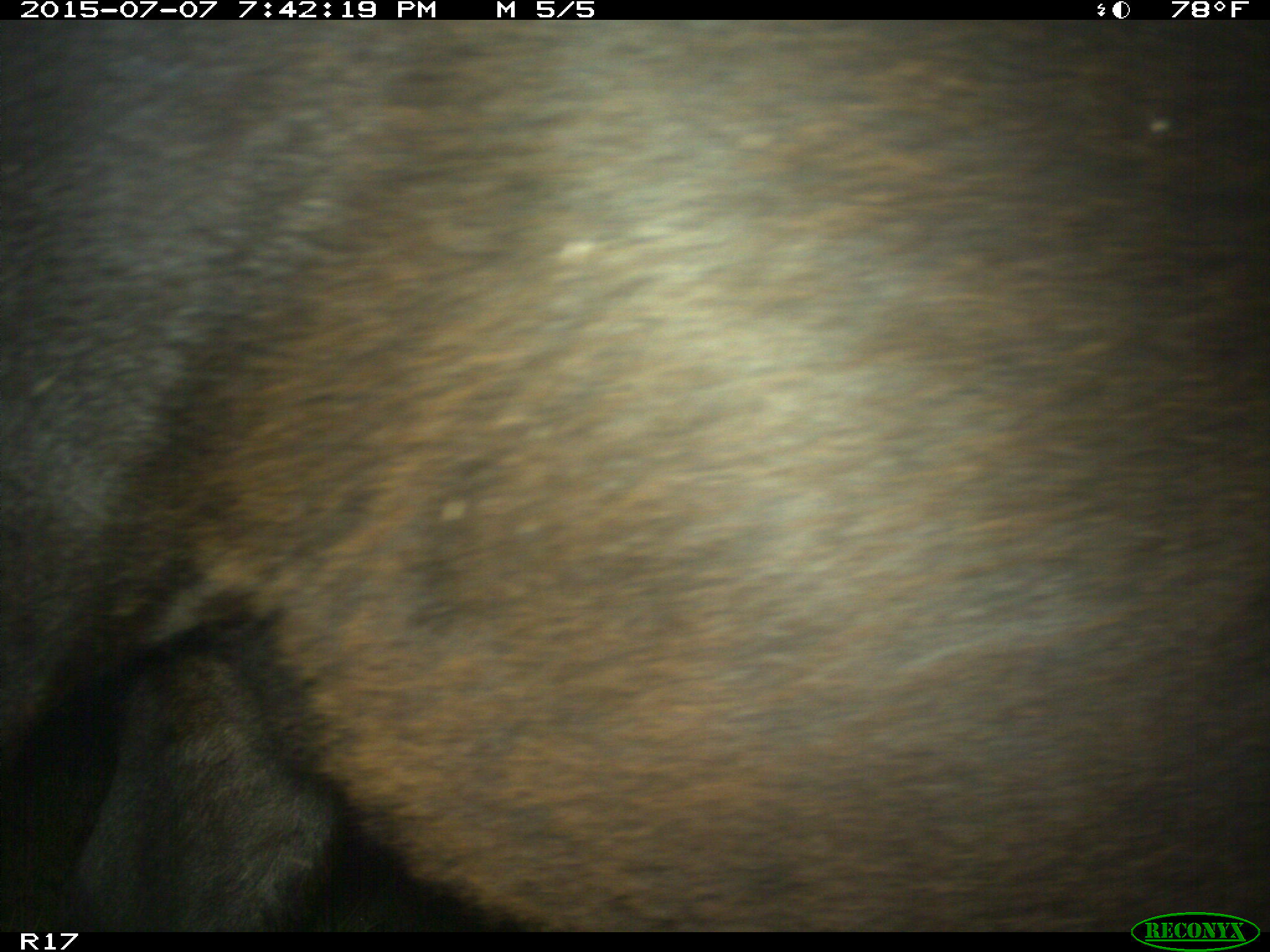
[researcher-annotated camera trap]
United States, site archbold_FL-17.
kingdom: Animalia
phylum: Chordata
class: Mammalia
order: Artiodactyla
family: Bovidae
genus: Bos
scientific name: Bos taurus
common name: domestic cow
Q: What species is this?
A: Bos taurus (domestic cow).